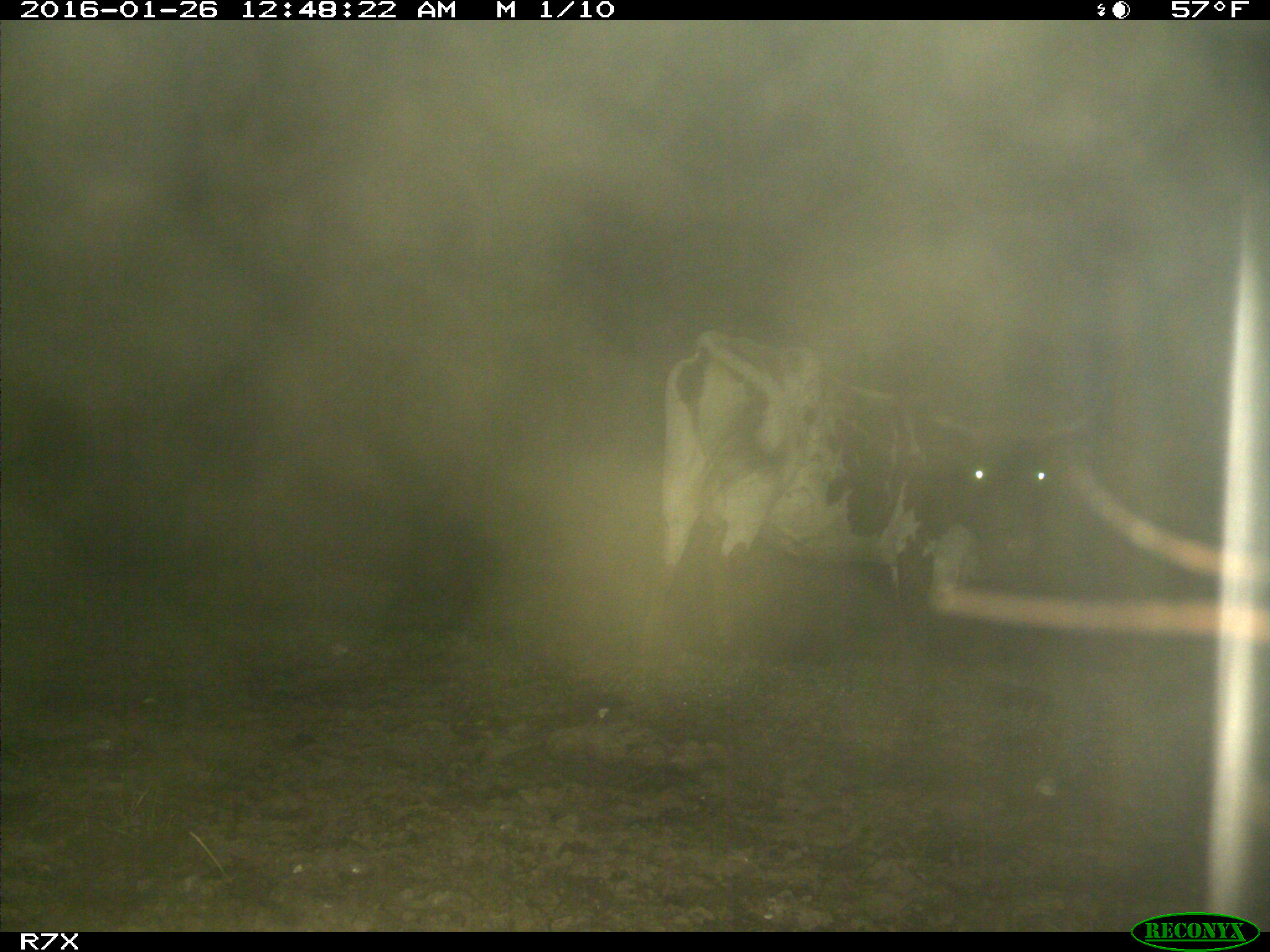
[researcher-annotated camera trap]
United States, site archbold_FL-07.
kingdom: Animalia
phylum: Chordata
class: Mammalia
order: Artiodactyla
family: Bovidae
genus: Bos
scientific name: Bos taurus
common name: domestic cow